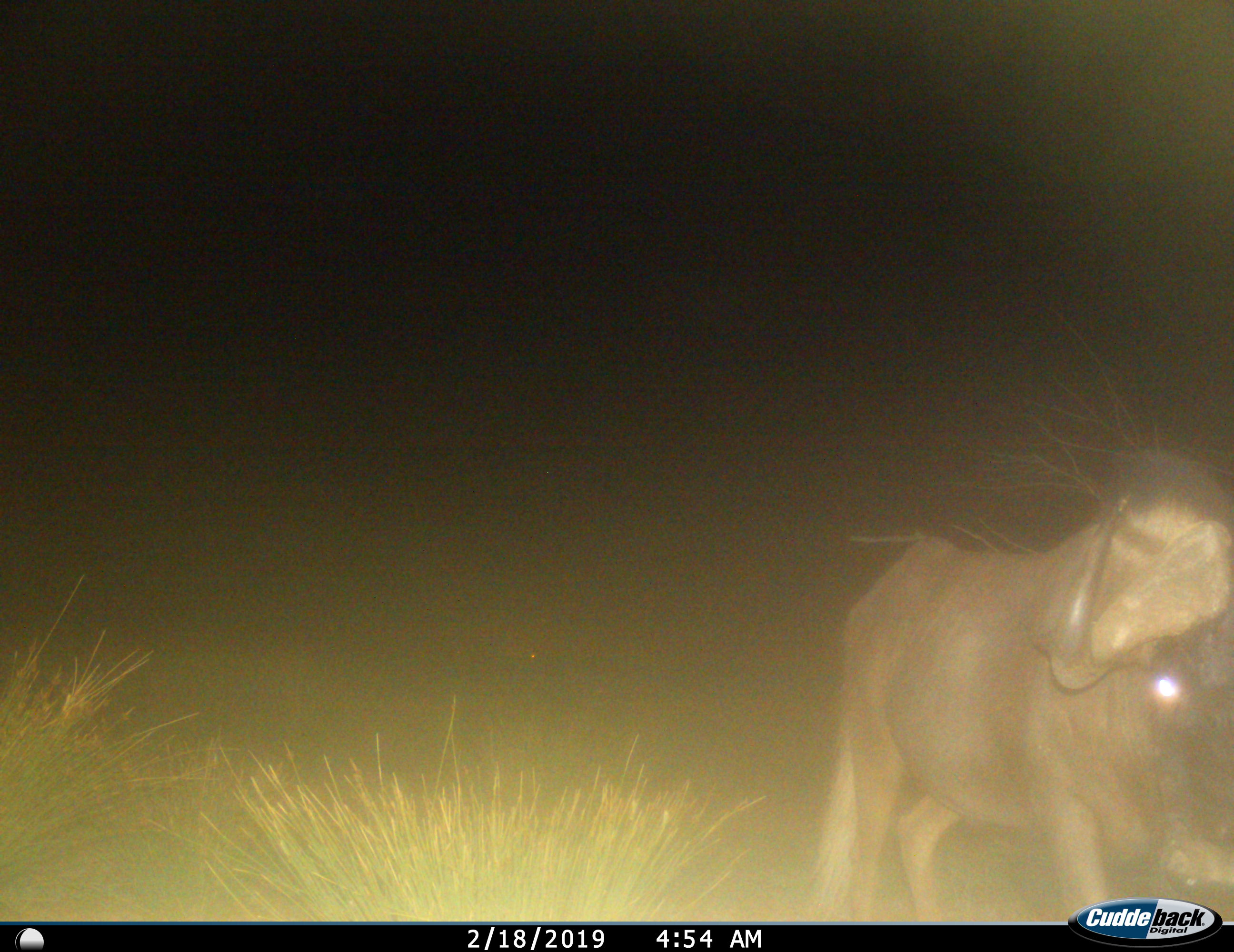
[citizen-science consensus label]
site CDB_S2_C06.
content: unidentified animal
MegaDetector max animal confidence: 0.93